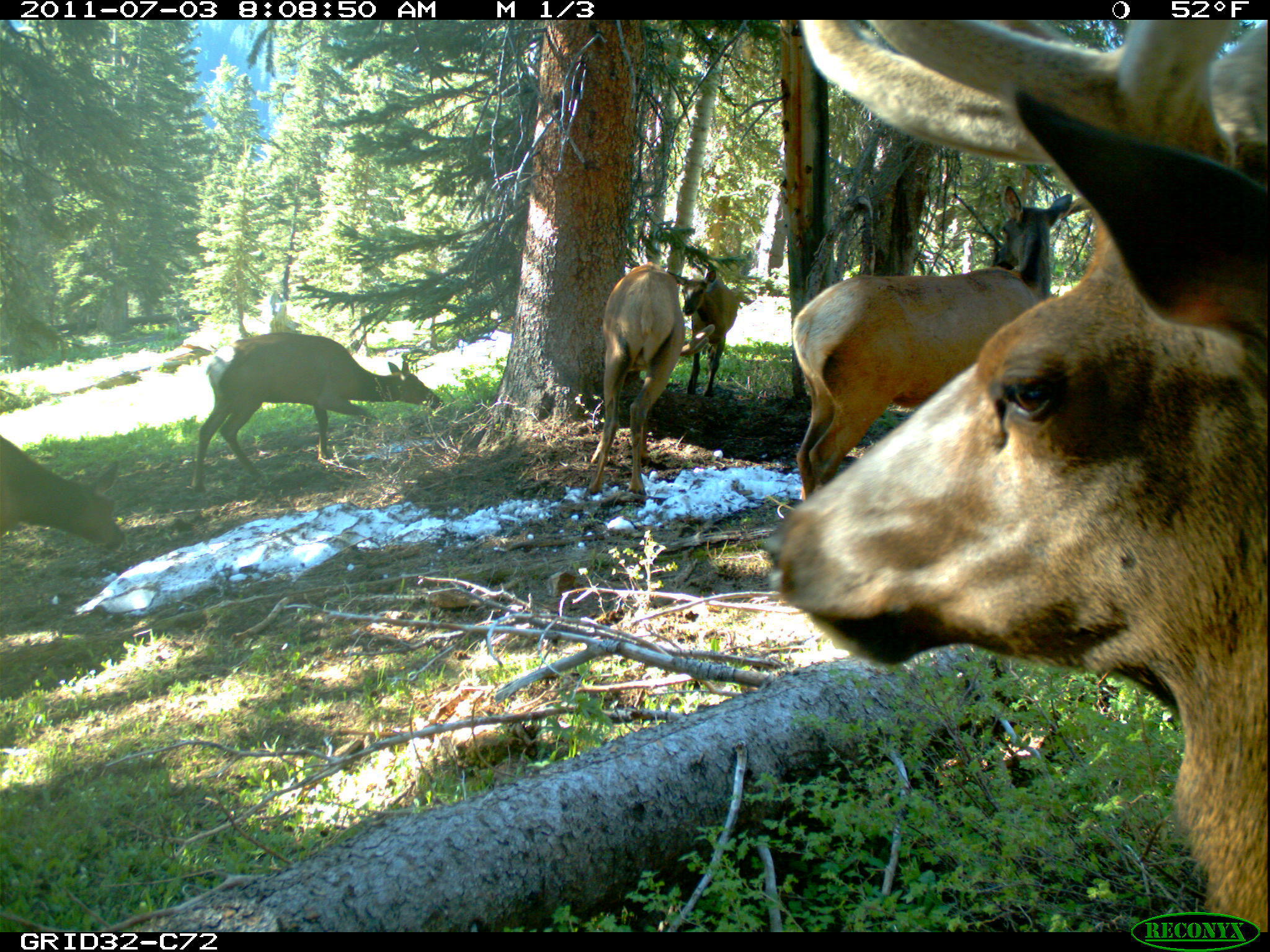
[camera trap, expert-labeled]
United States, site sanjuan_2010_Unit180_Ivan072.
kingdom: Animalia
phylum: Chordata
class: Mammalia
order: Artiodactyla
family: Cervidae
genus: Cervus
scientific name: Cervus elaphus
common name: red deer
Cervus elaphus (red deer).